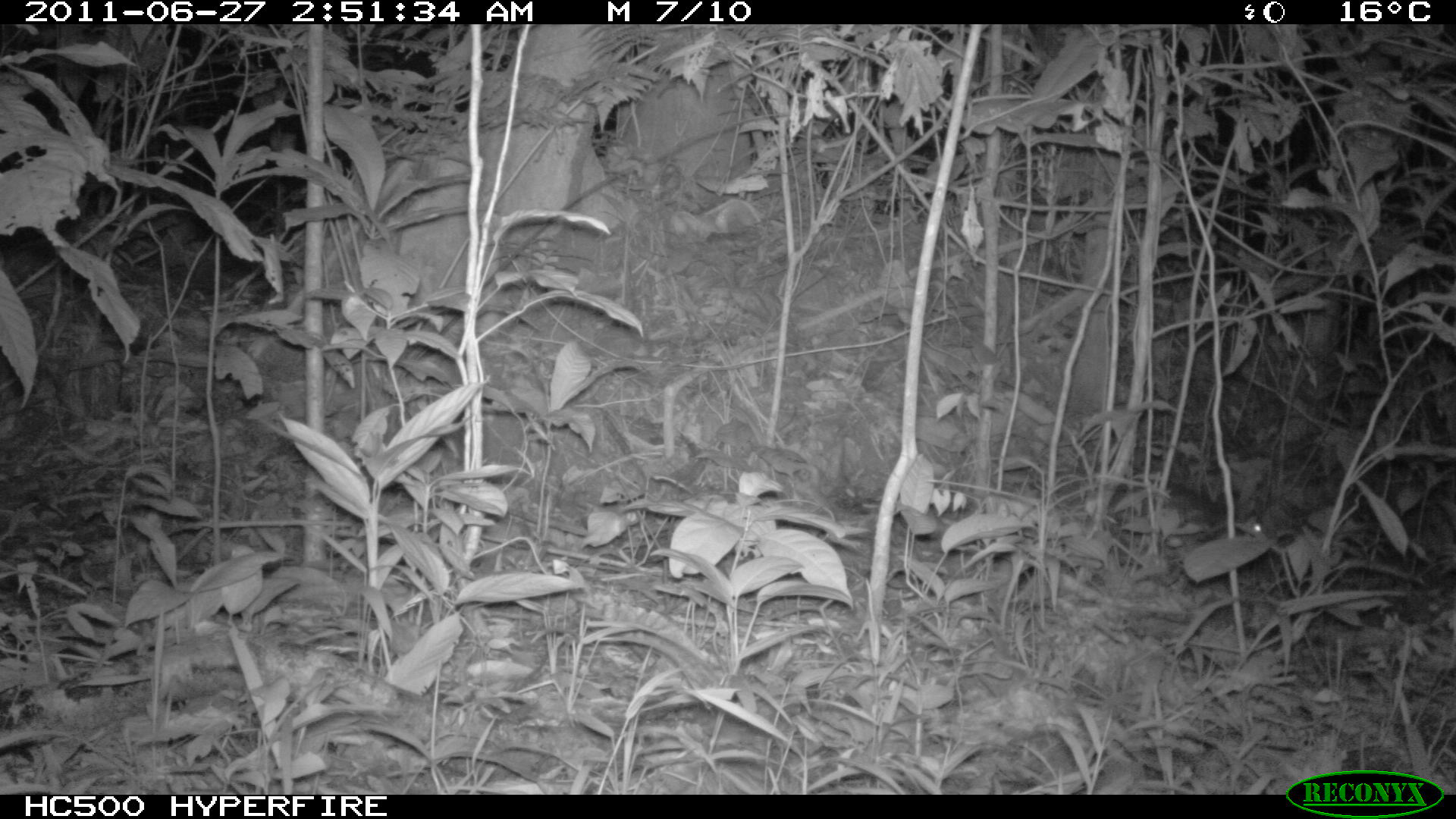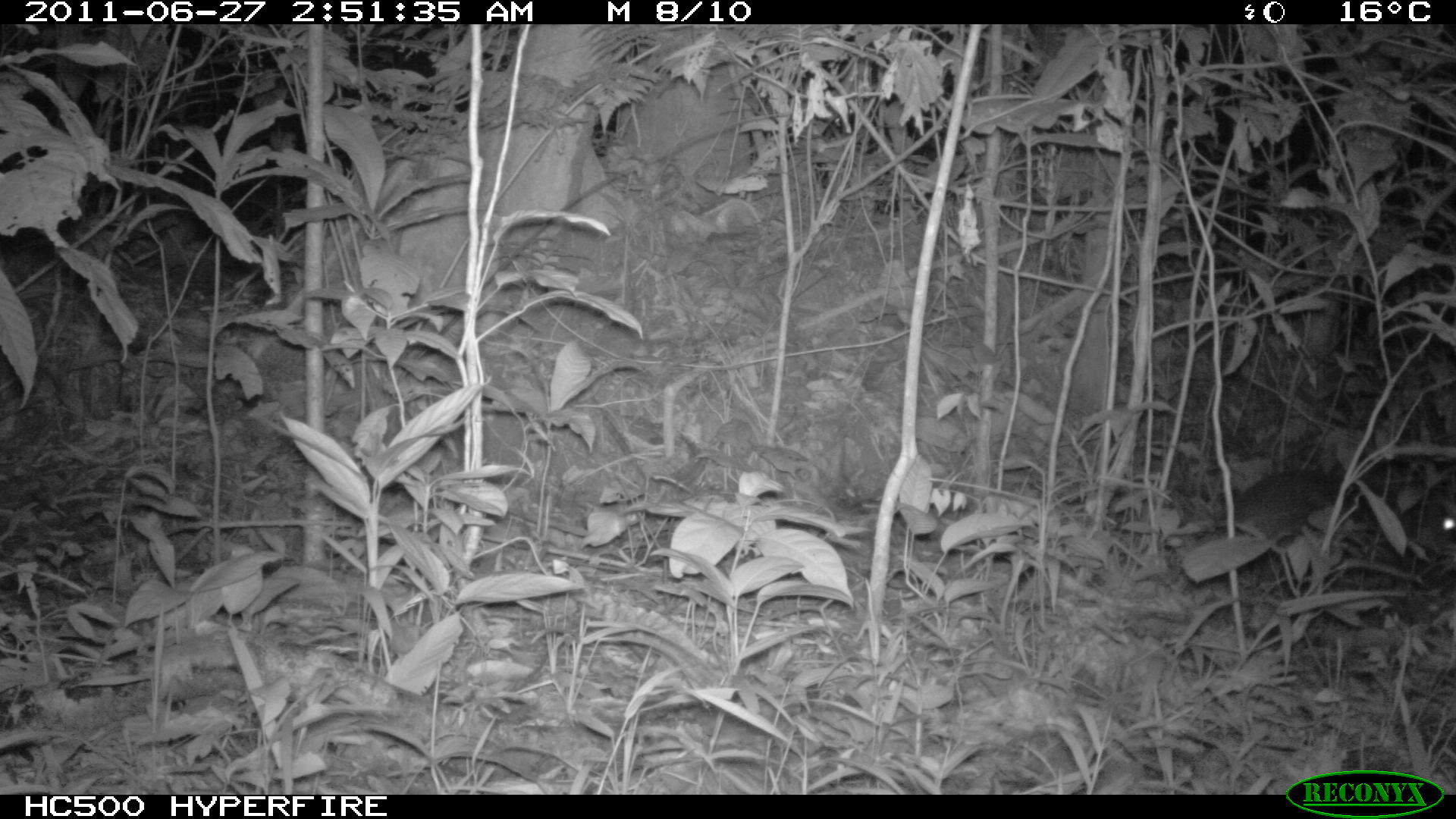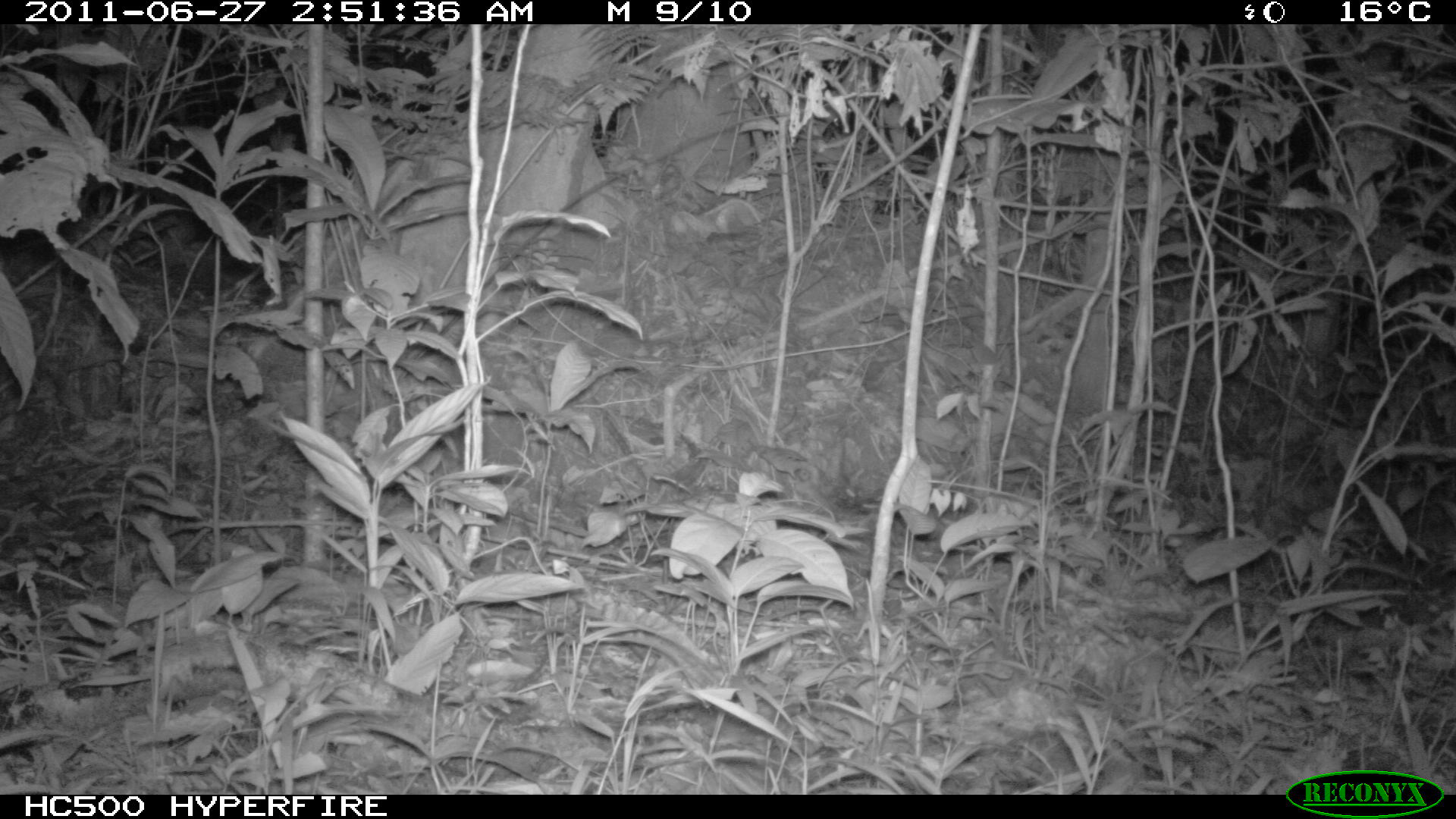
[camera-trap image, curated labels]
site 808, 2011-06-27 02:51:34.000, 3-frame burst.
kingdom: Animalia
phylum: Chordata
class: Mammalia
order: Rodentia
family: Cuniculidae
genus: Cuniculus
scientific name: Cuniculus paca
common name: spotted paca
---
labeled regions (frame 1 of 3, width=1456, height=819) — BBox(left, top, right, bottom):
cuniculus paca: BBox(1114, 477, 1267, 552)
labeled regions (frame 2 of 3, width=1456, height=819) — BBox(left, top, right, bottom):
cuniculus paca: BBox(1235, 464, 1455, 563)